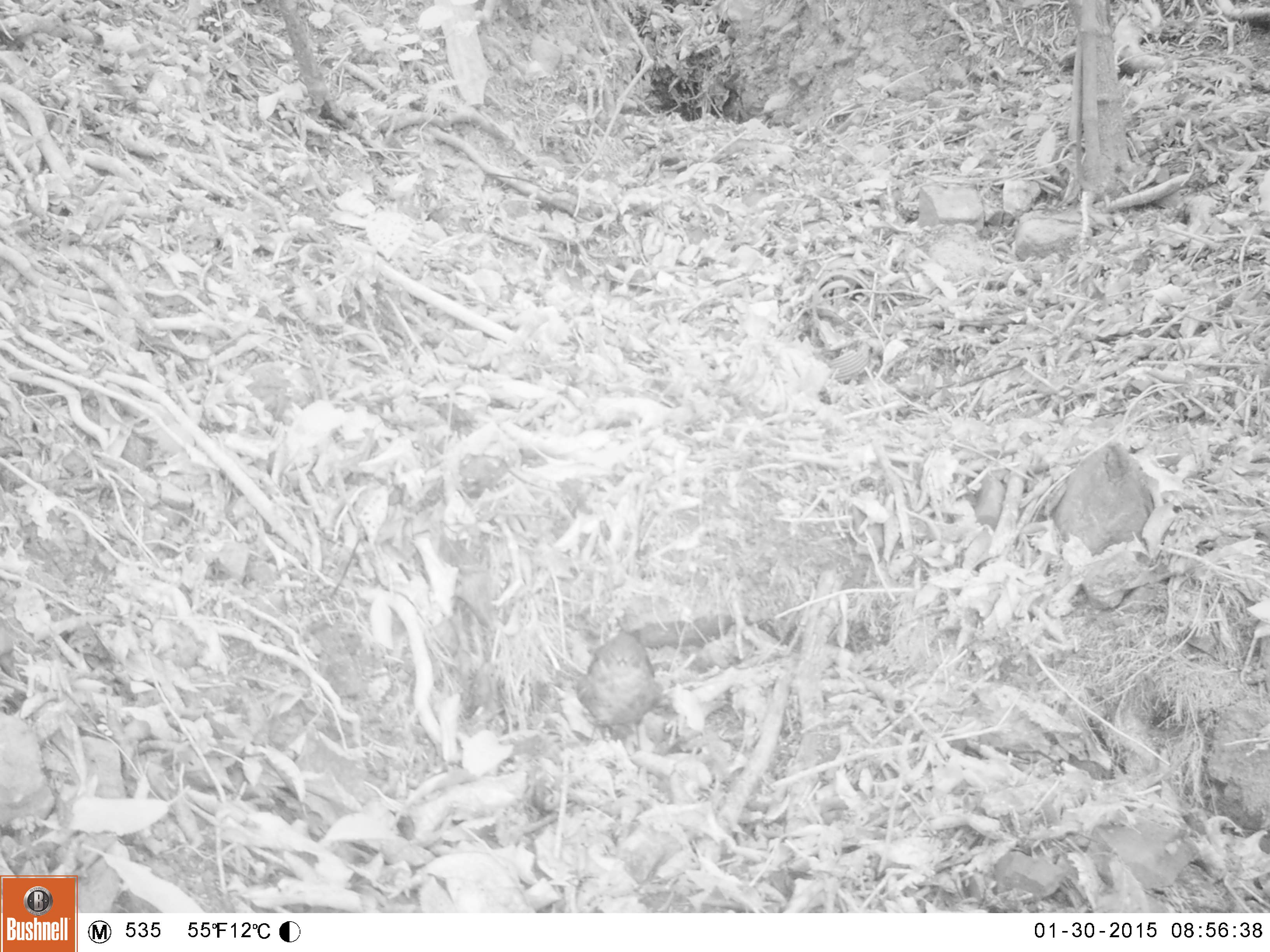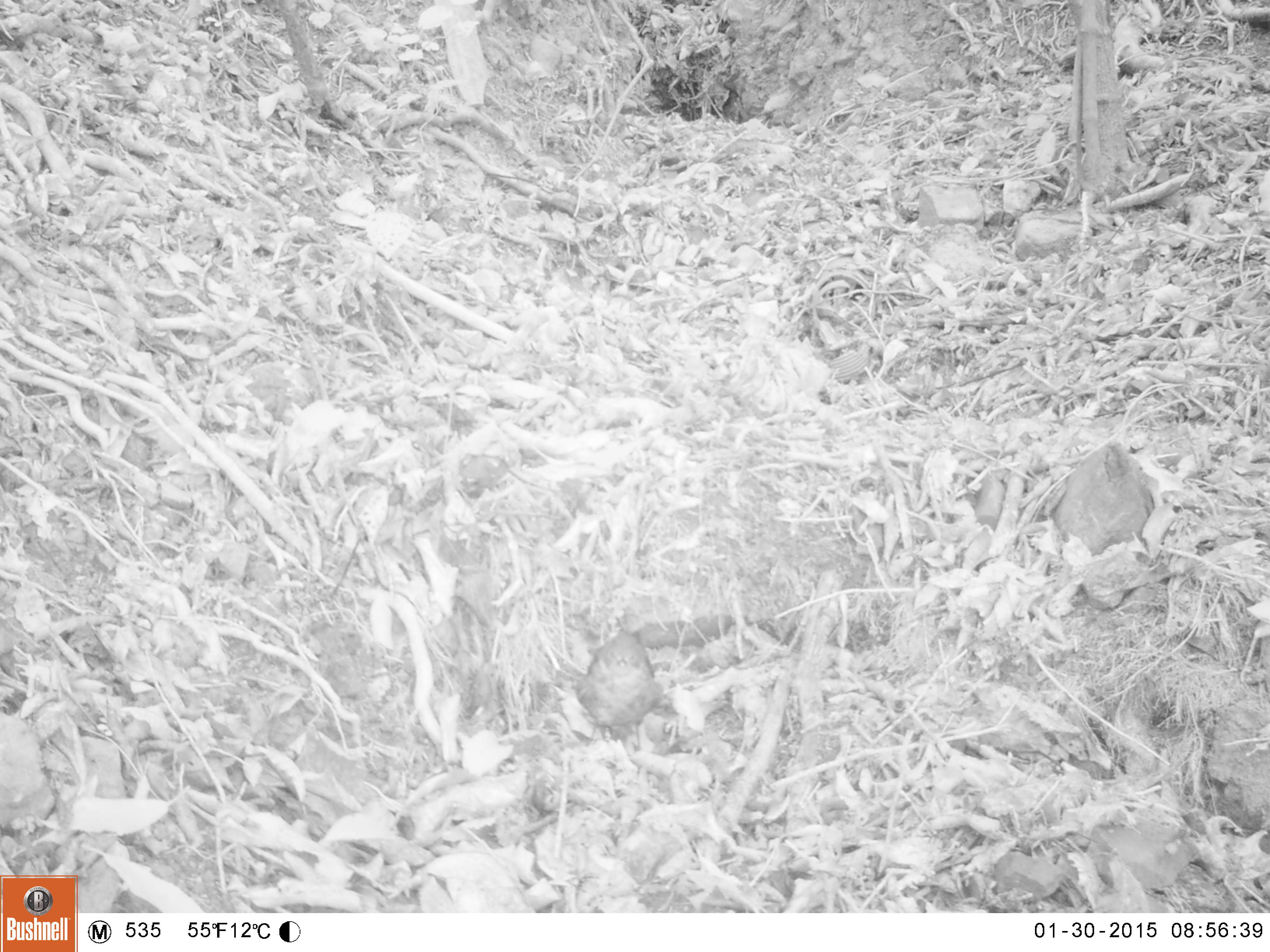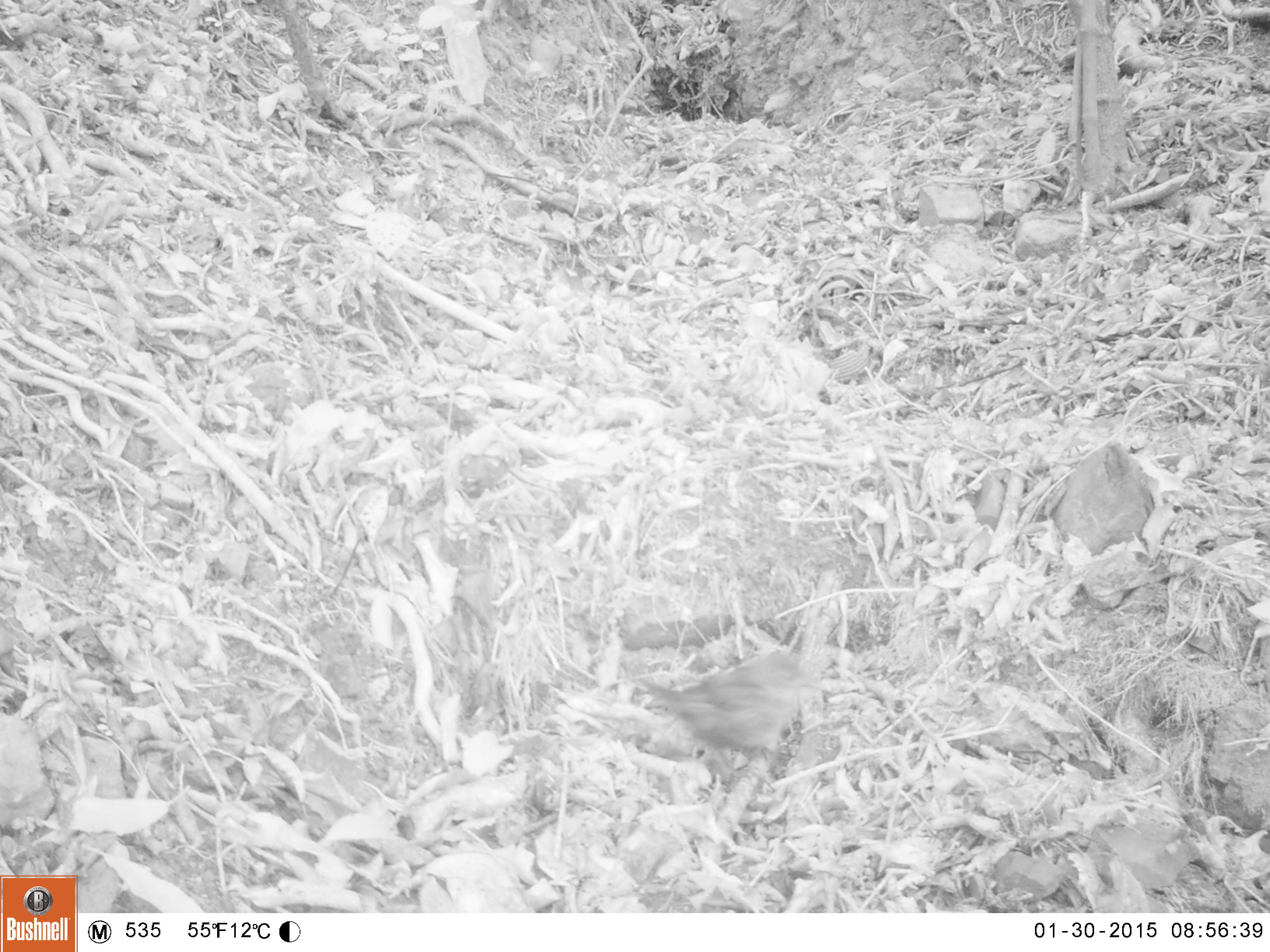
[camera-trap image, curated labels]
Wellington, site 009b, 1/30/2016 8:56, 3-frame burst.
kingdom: Animalia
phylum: Chordata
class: Aves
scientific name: Aves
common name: bird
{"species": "bird (Aves)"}